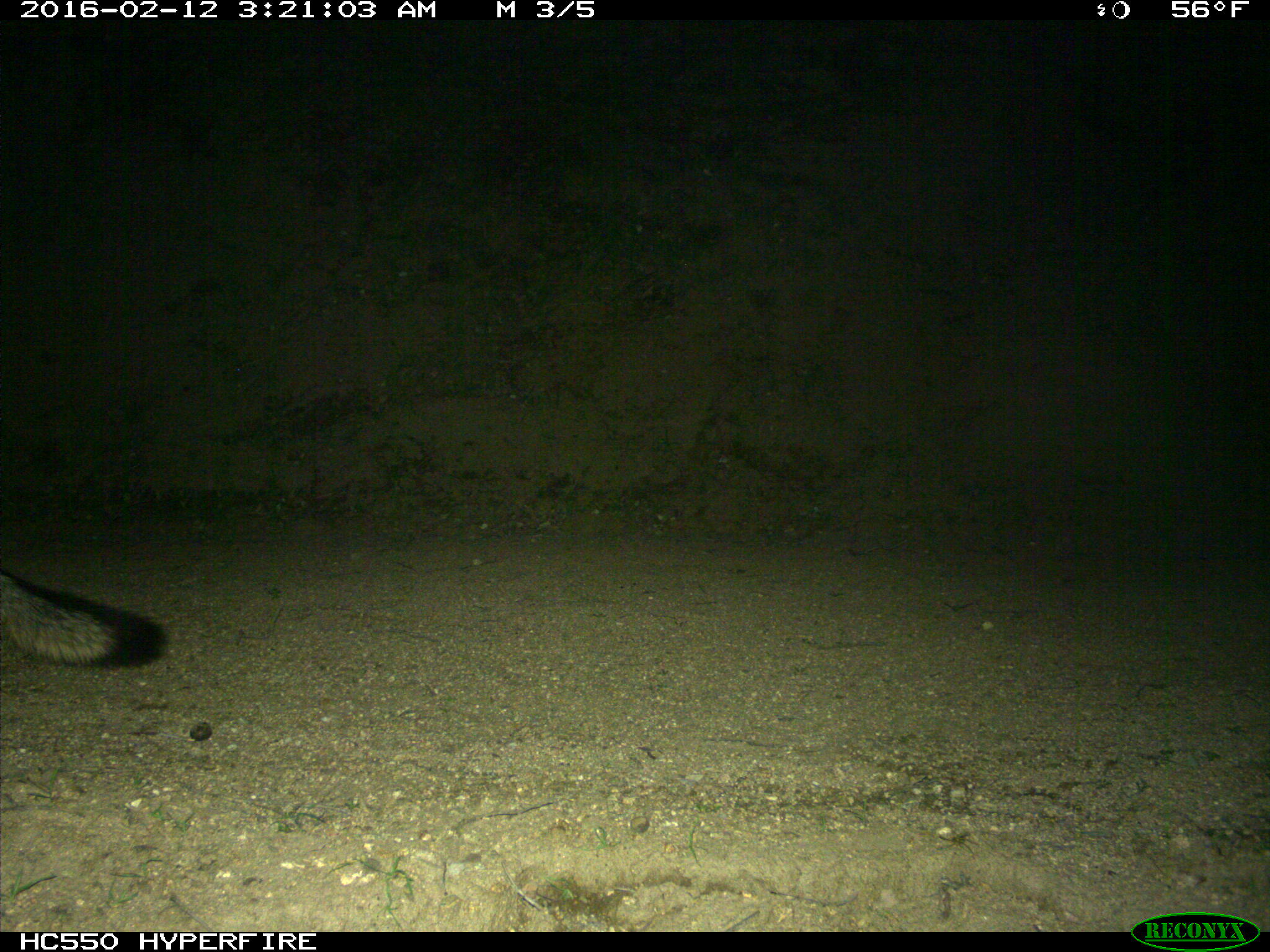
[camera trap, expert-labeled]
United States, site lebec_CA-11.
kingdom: Animalia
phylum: Chordata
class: Mammalia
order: Carnivora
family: Canidae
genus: Urocyon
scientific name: Urocyon cinereoargenteus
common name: gray fox